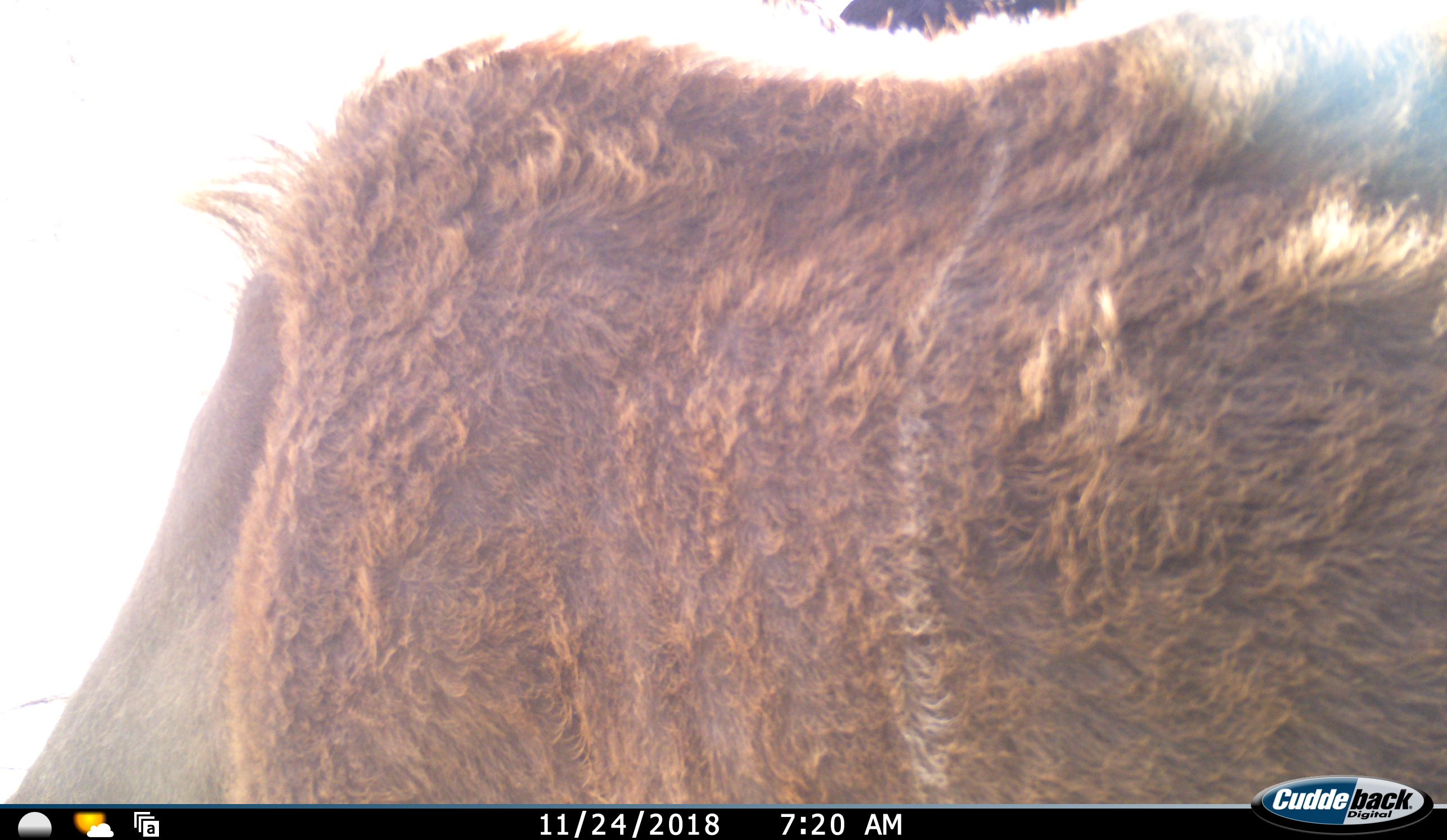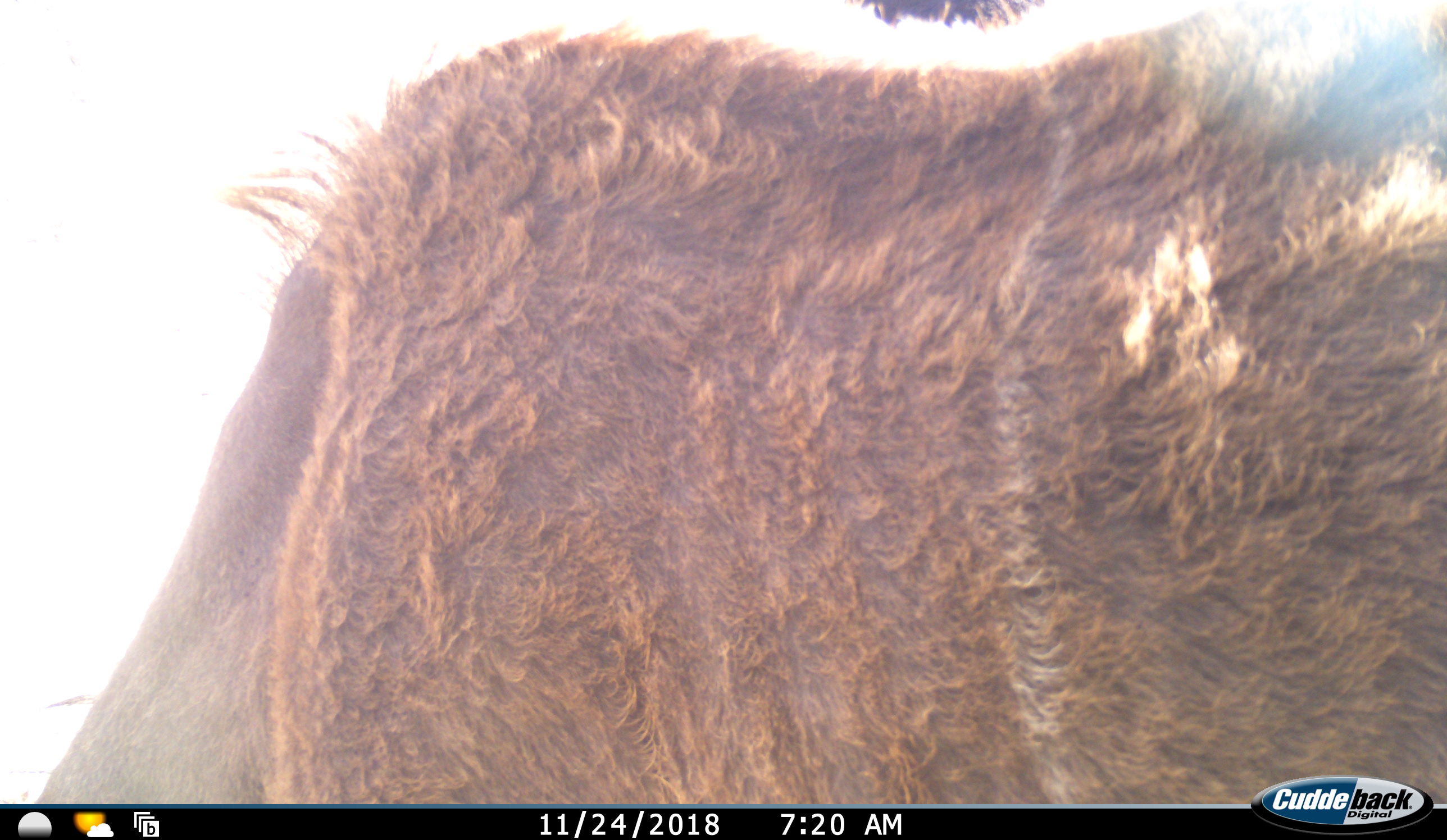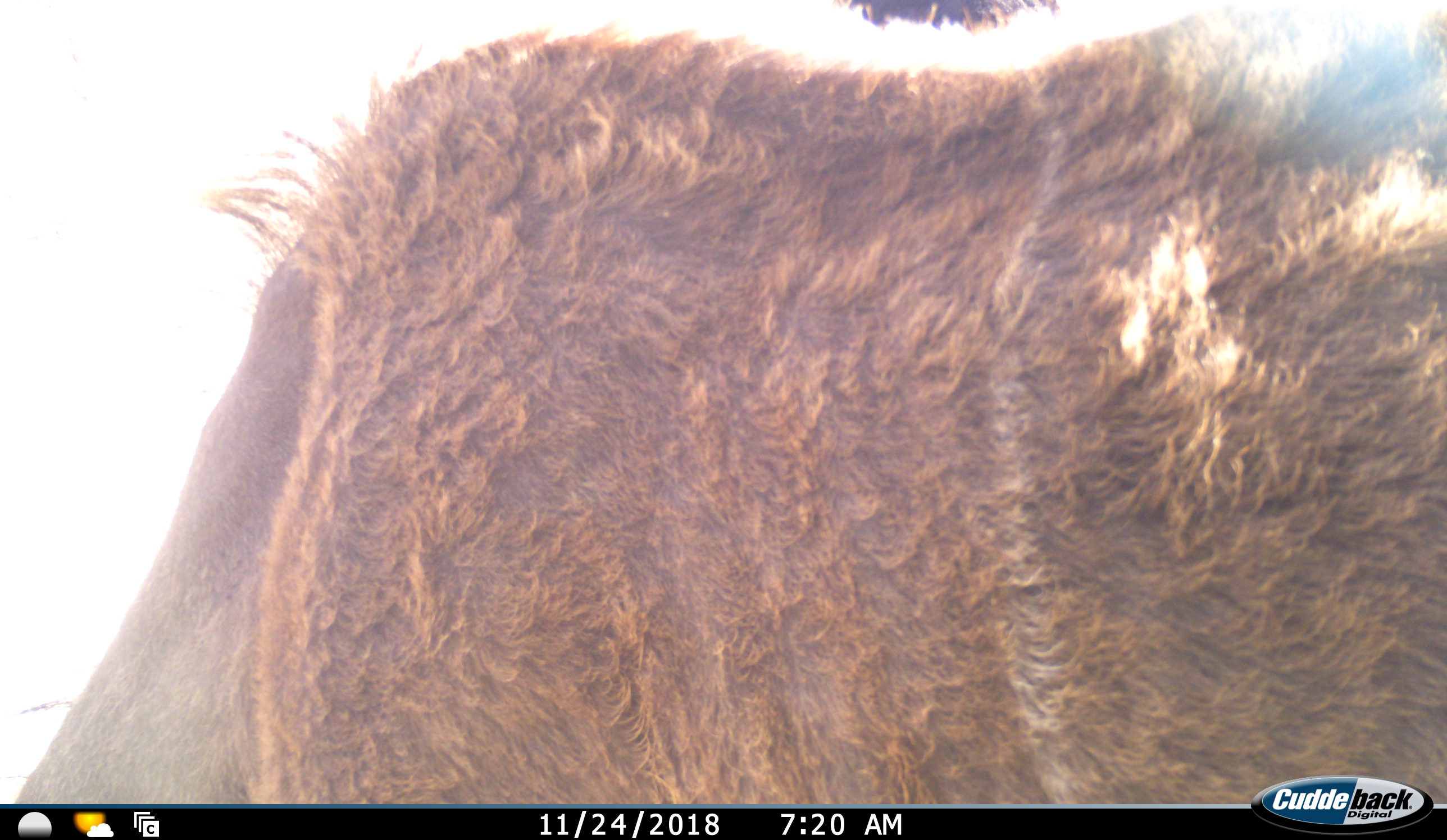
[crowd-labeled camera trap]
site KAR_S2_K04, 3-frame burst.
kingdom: Animalia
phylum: Chordata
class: Mammalia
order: Artiodactyla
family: Bovidae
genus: Tragelaphus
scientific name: Tragelaphus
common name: kudu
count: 1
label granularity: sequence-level